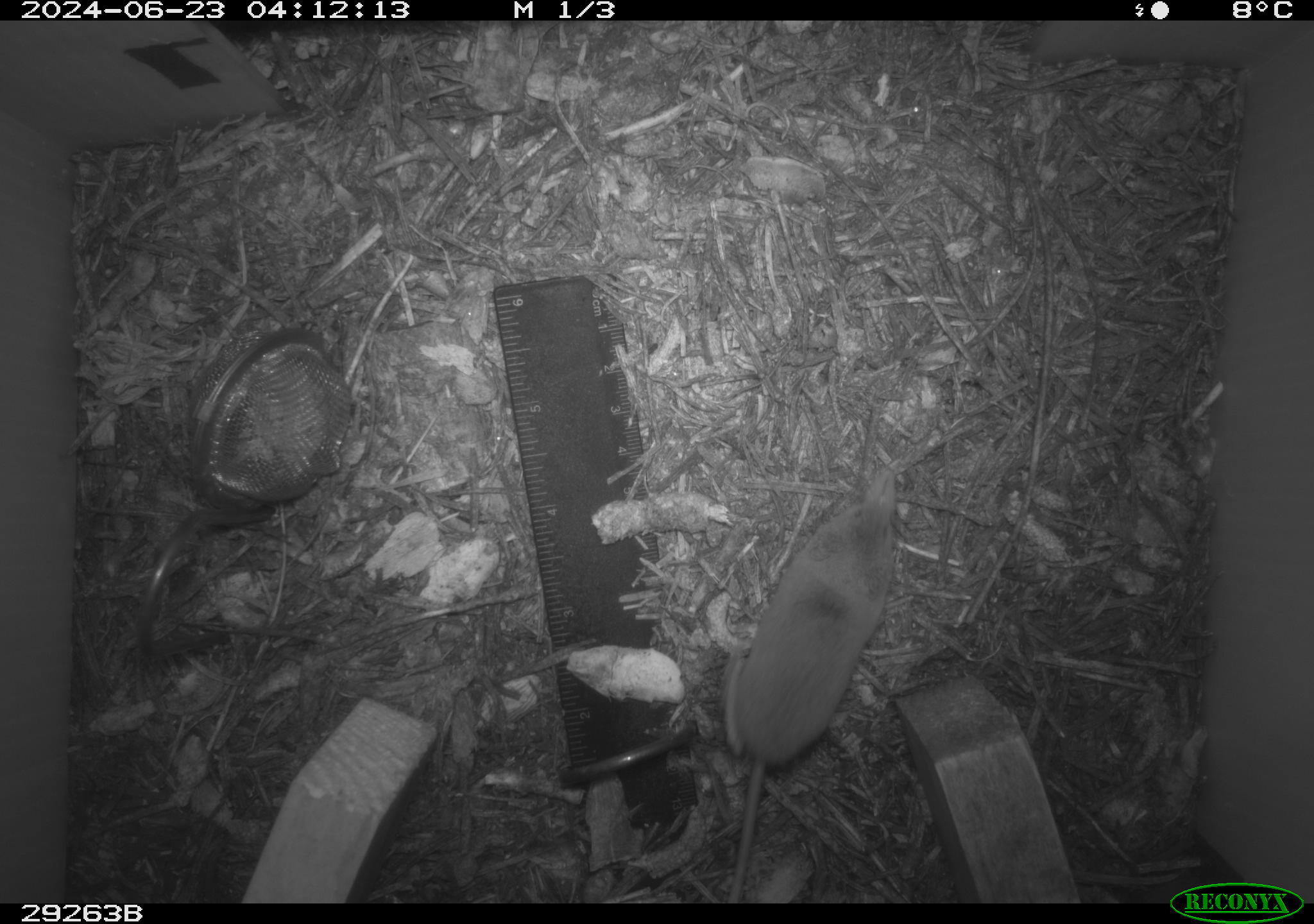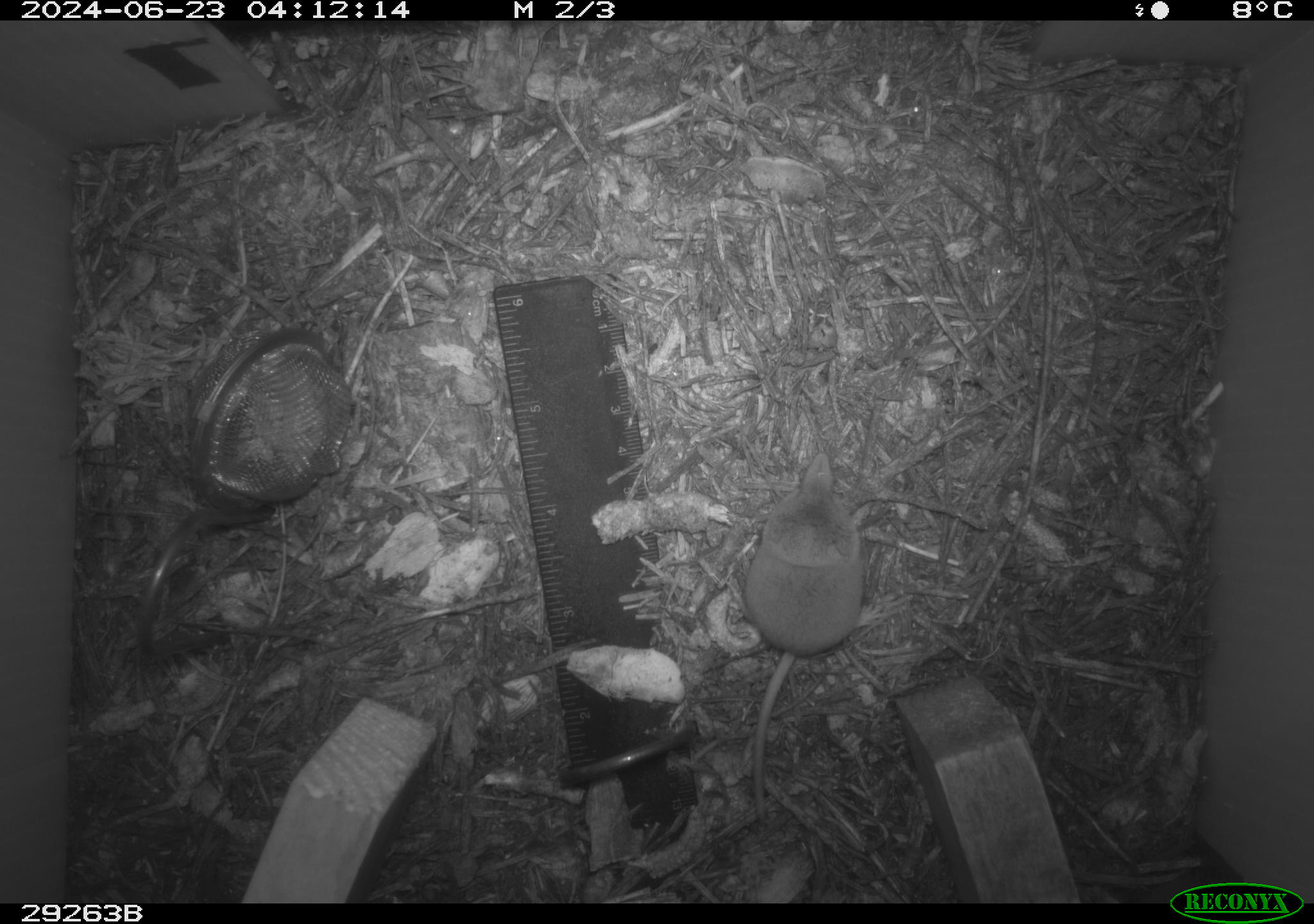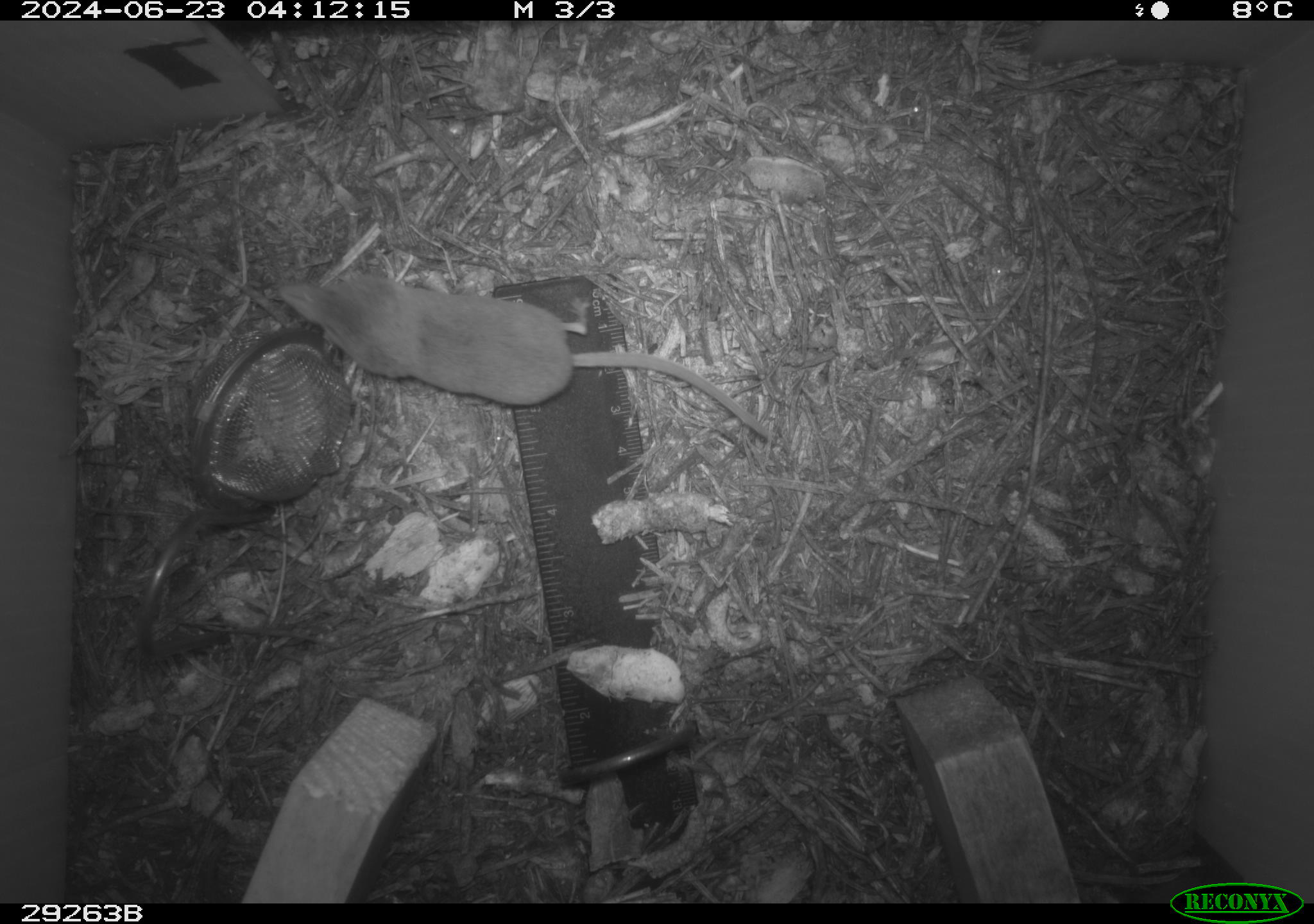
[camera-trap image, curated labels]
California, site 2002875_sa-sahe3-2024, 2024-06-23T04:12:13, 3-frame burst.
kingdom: Animalia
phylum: Chordata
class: Mammalia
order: Eulipotyphla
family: Soricidae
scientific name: Soricidae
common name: shrews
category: soricidae family